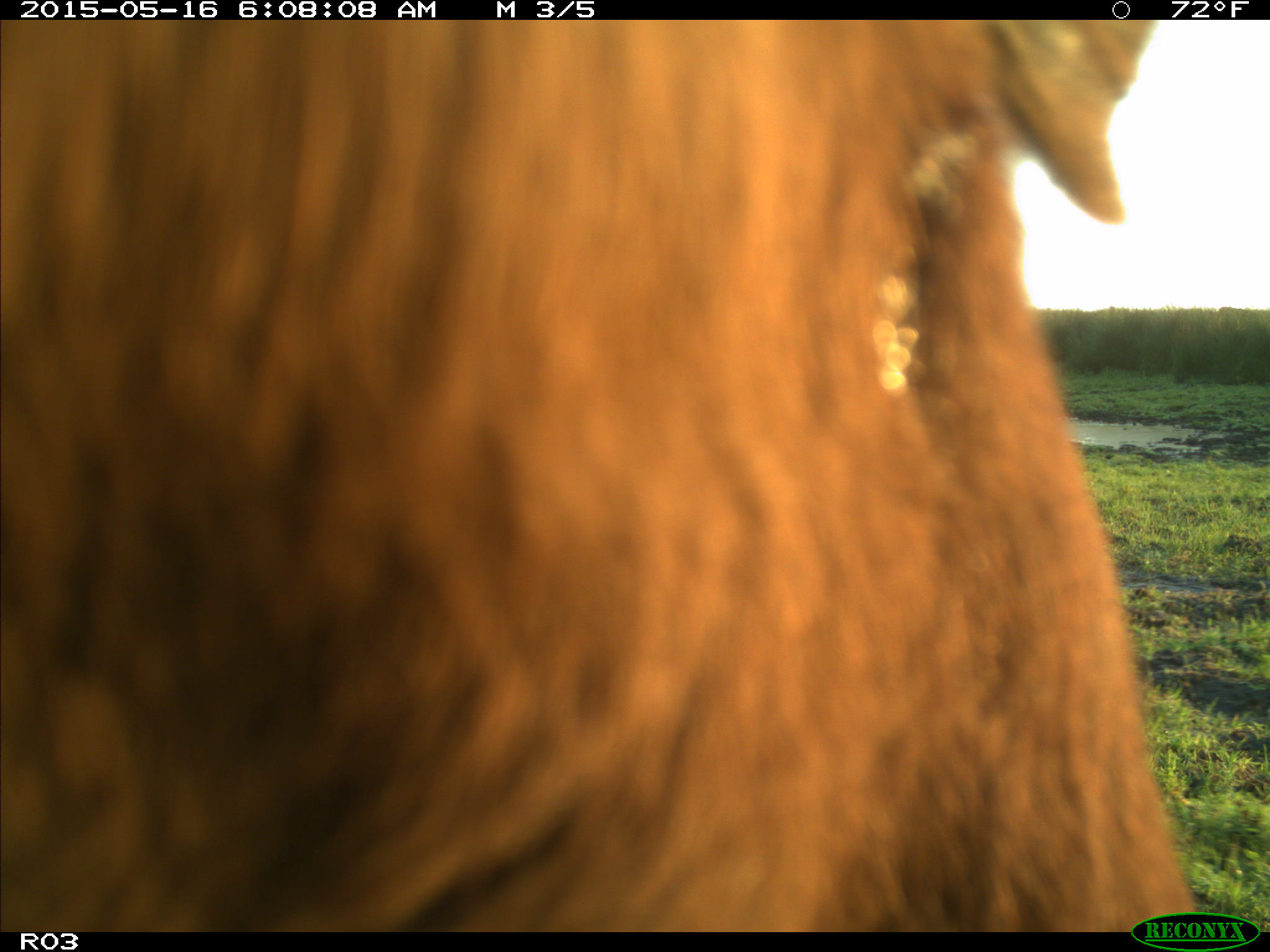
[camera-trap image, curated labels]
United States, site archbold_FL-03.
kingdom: Animalia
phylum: Chordata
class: Mammalia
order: Artiodactyla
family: Bovidae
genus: Bos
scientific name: Bos taurus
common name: domestic cow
Bos taurus (domestic cow).